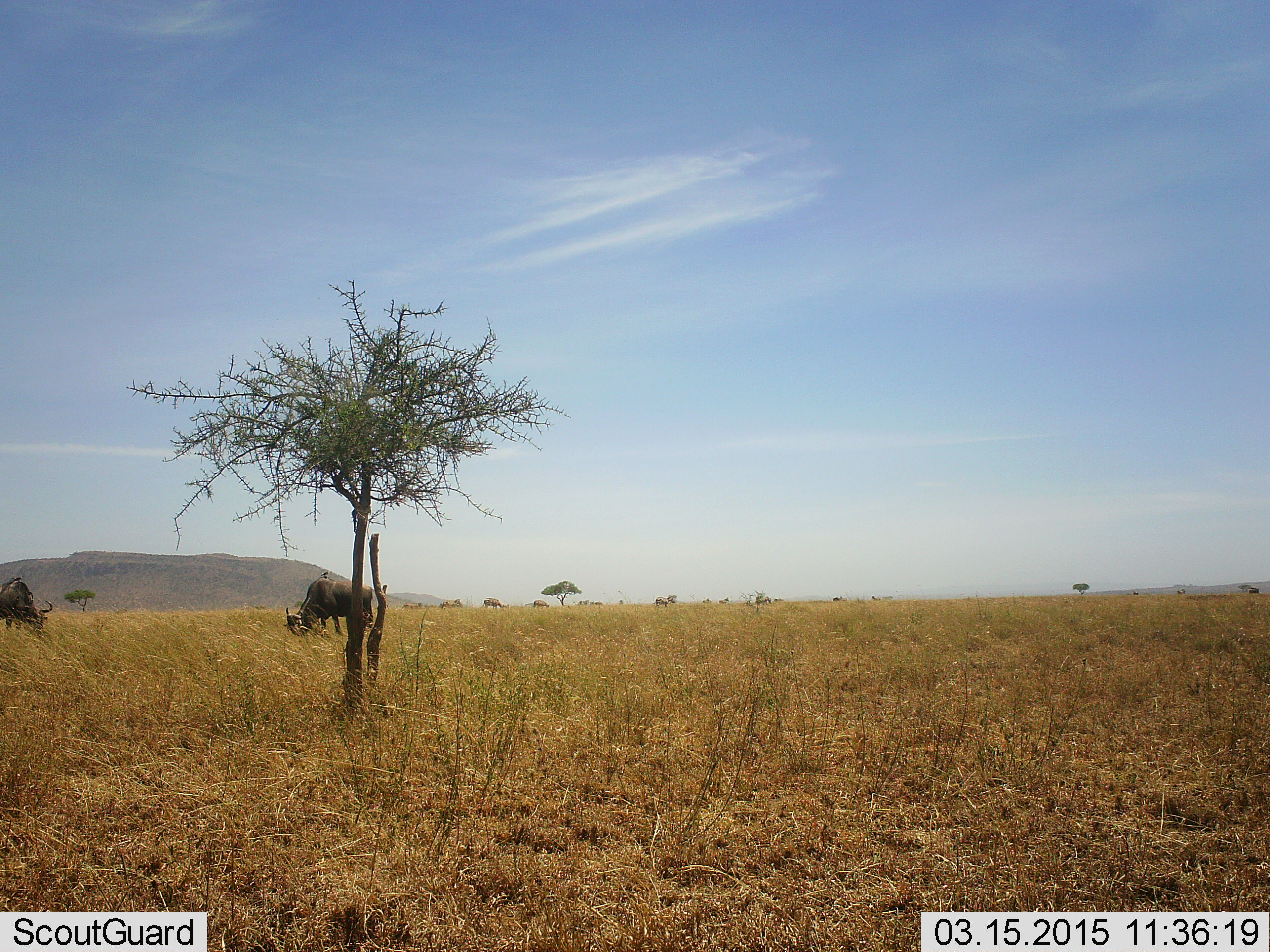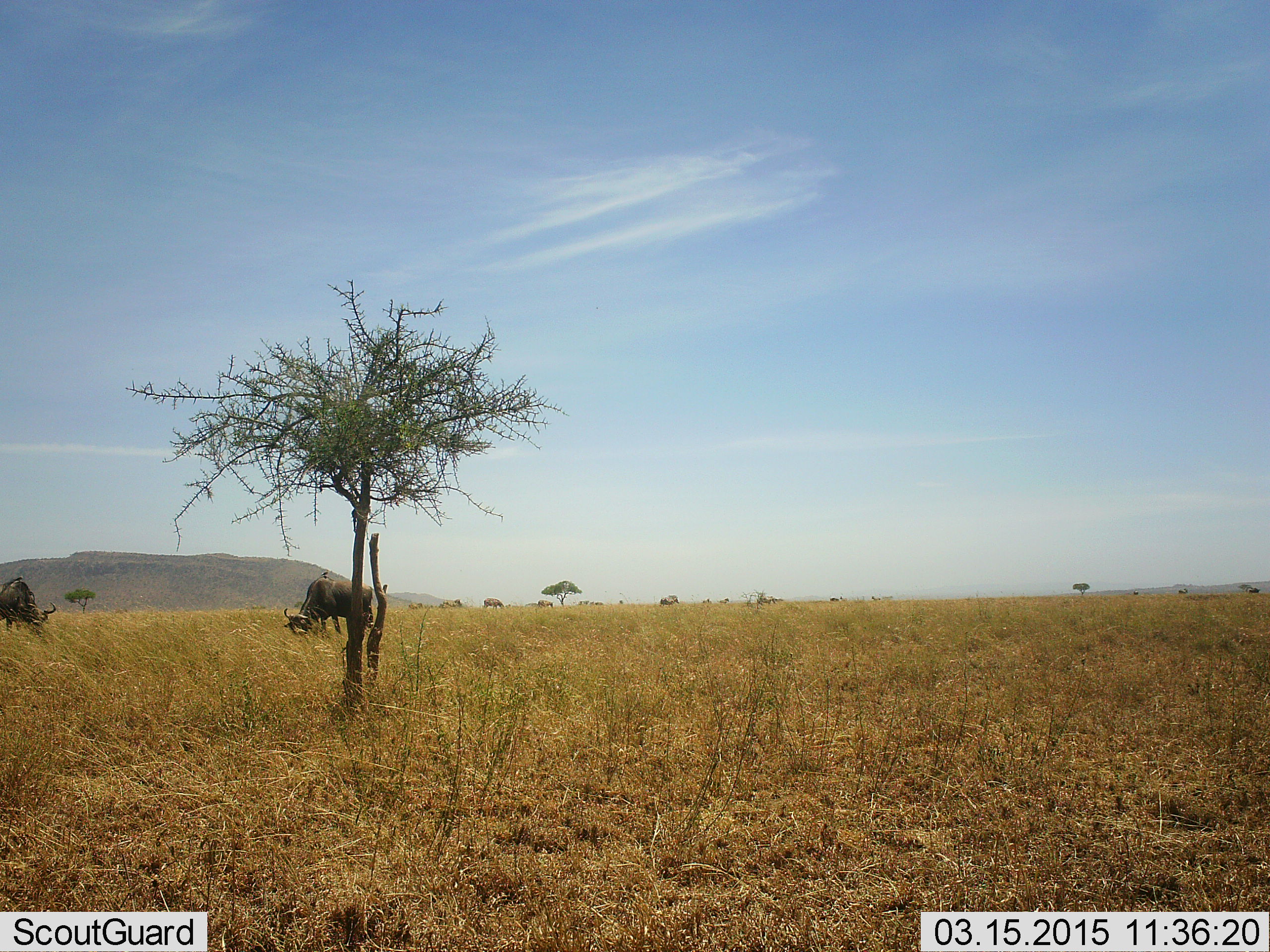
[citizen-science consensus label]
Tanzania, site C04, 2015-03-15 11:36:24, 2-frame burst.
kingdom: Animalia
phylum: Chordata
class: Mammalia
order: Artiodactyla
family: Bovidae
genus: Connochaetes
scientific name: Connochaetes taurinus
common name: blue wildebeest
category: wildebeest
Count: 2.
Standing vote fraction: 9%.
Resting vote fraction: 27%.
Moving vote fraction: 18%.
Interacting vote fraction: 0%.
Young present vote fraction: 0%.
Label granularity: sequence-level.